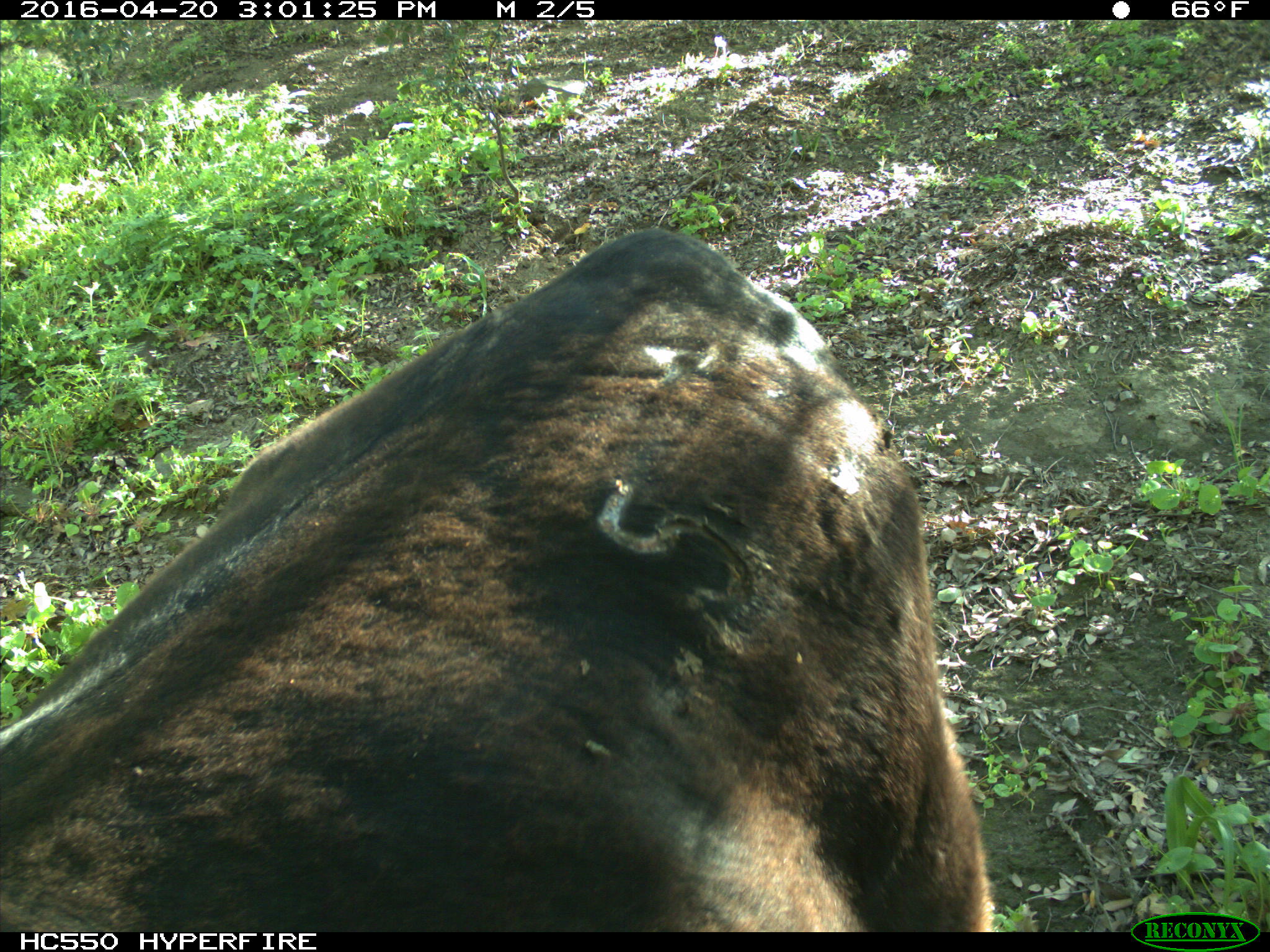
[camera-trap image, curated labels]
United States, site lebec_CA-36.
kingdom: Animalia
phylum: Chordata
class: Mammalia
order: Artiodactyla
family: Bovidae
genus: Bos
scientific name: Bos taurus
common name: domestic cow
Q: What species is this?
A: Bos taurus (domestic cow).